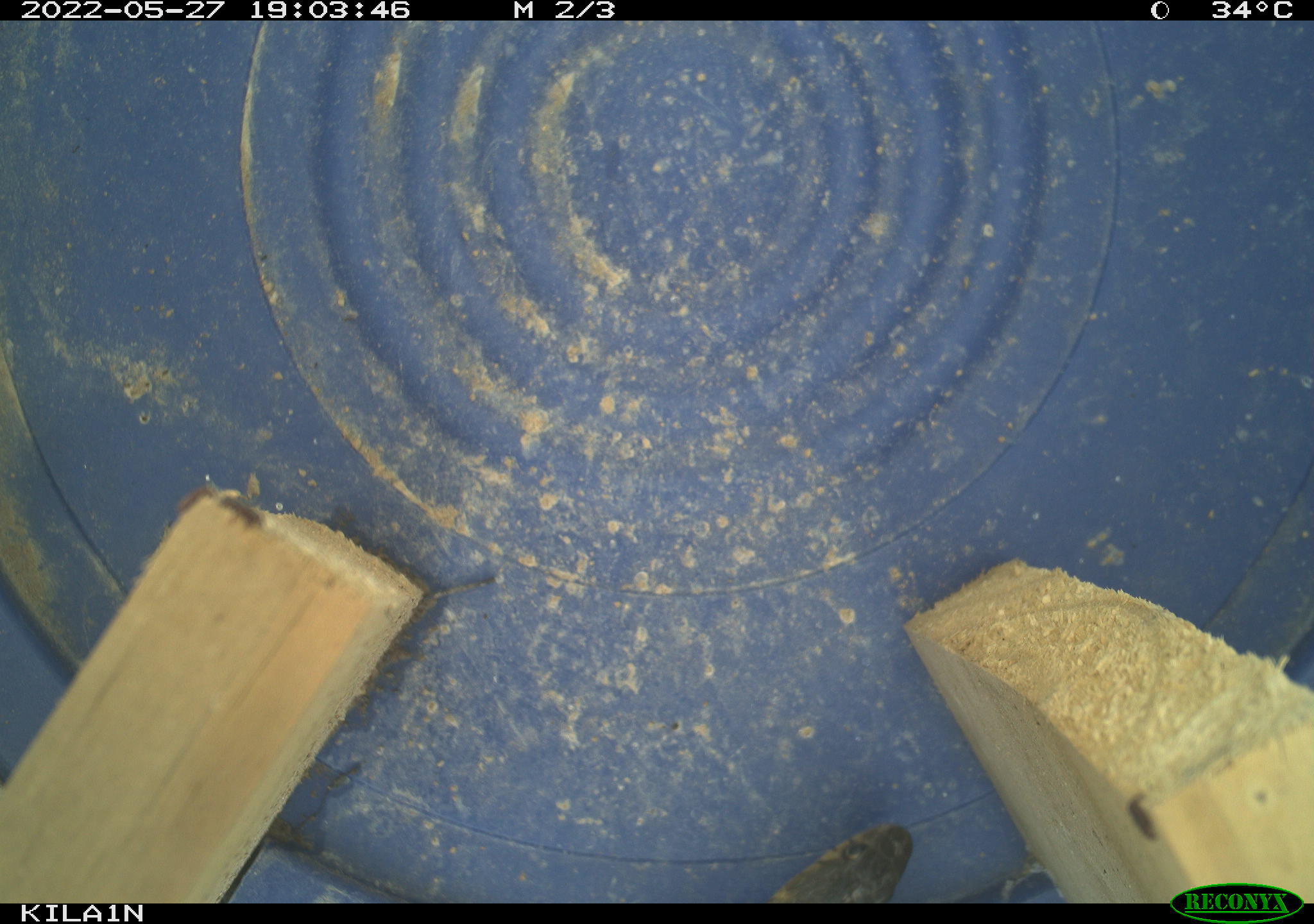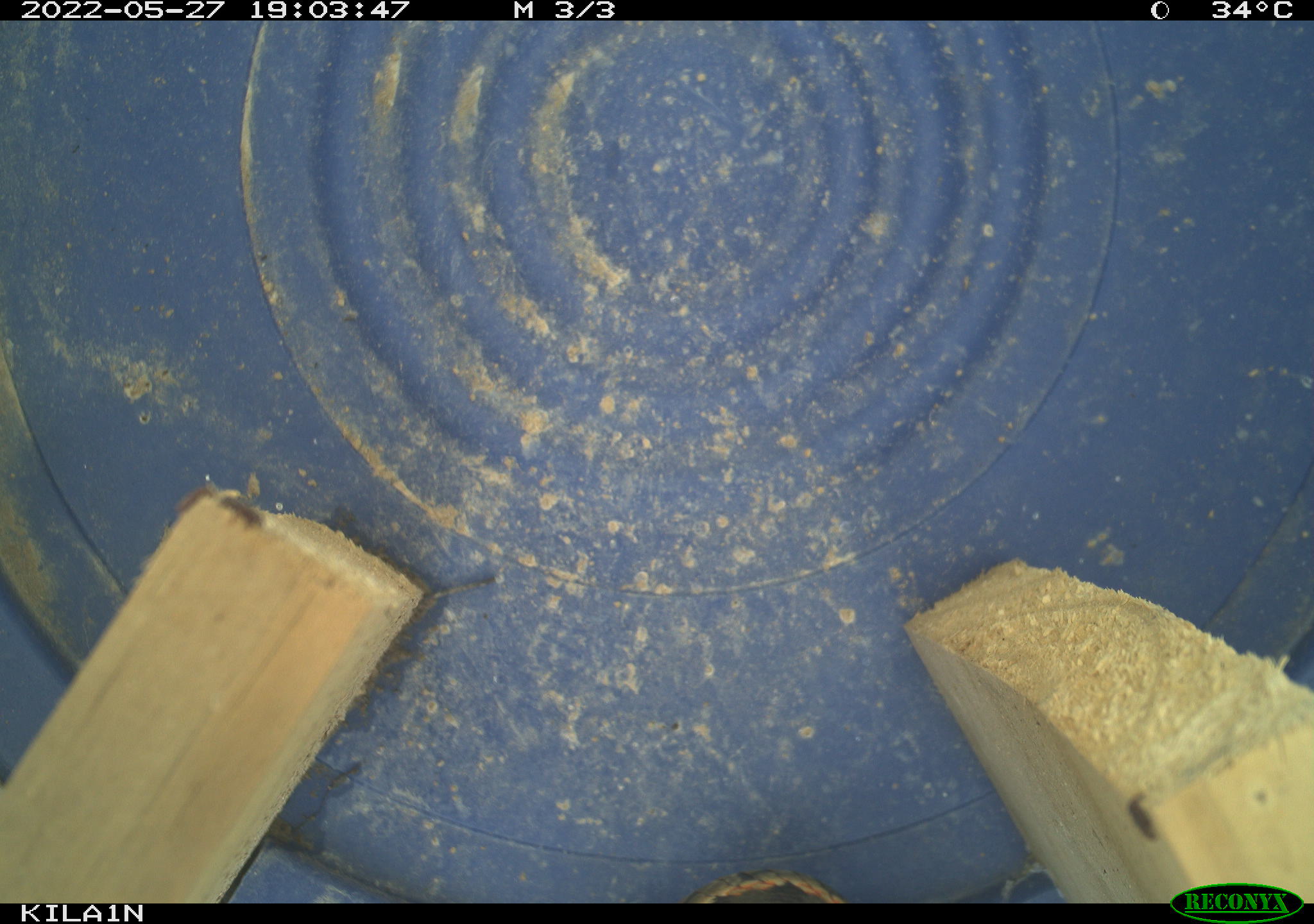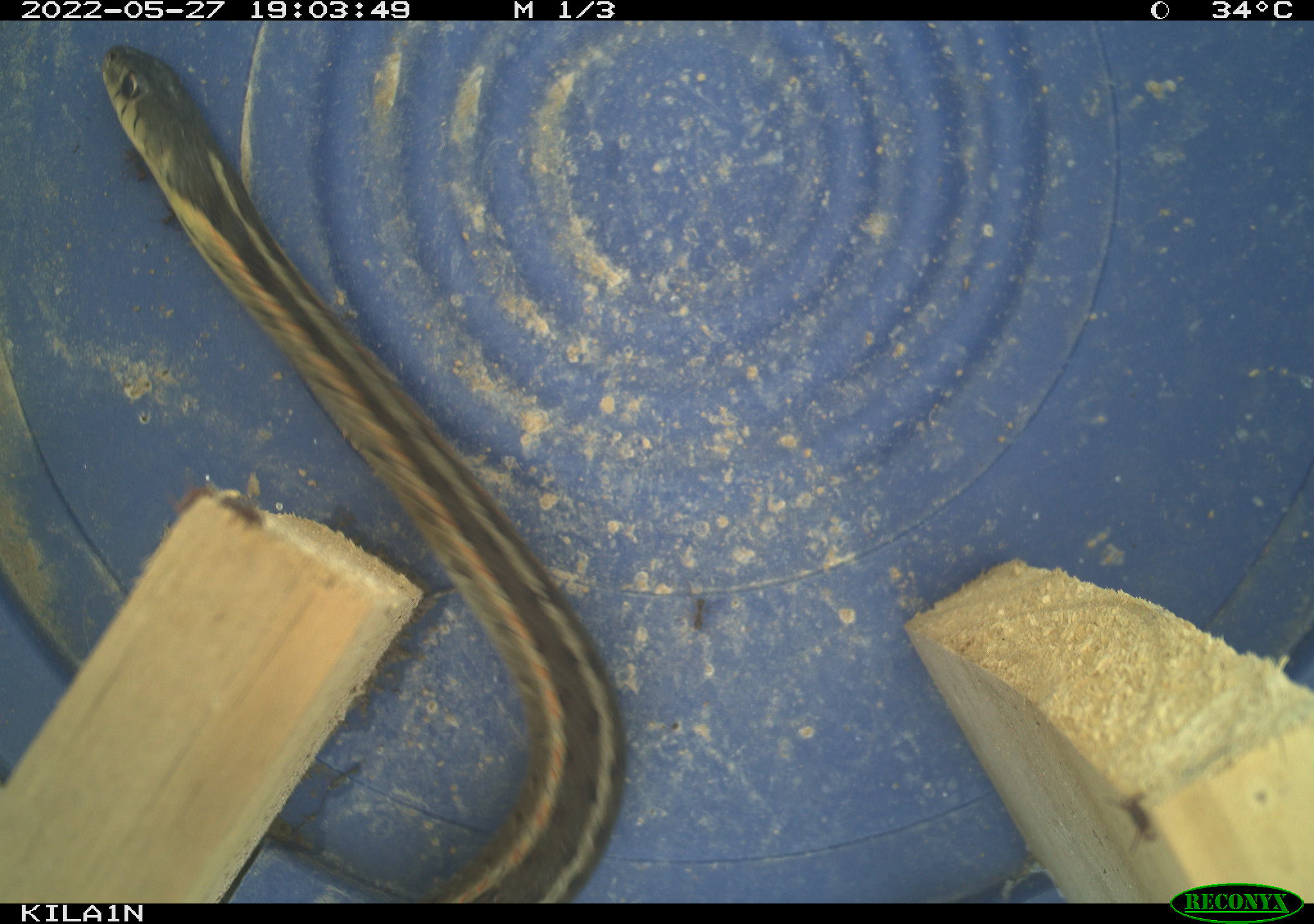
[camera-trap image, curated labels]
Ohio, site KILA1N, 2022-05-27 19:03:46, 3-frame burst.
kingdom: Animalia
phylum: Chordata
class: Reptilia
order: Squamata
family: Colubridae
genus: Thamnophis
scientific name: Thamnophis sirtalis sirtalis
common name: eastern gartersnake